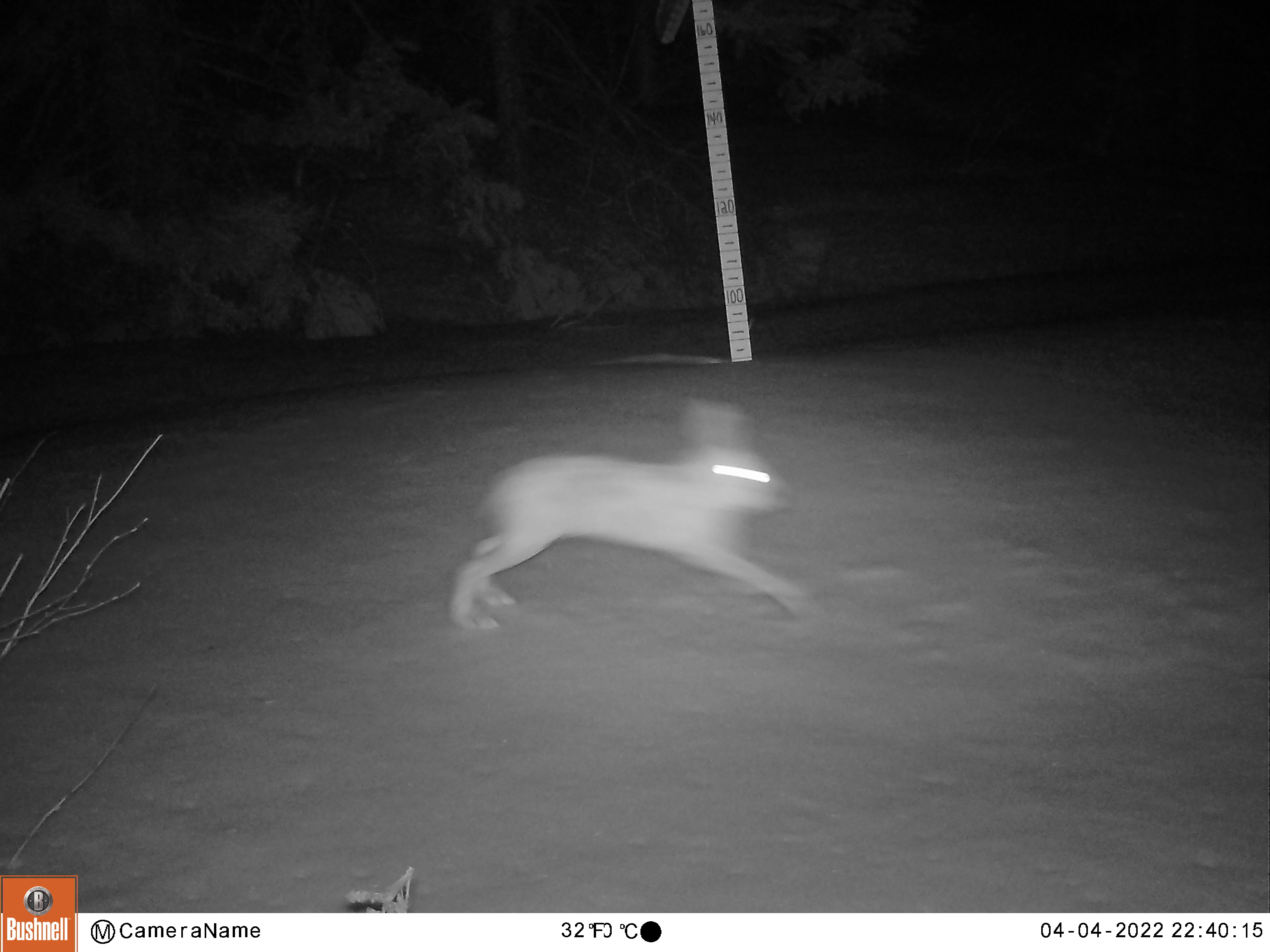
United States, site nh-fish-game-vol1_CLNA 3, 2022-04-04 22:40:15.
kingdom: Animalia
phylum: Chordata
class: Mammalia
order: Lagomorpha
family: Leporidae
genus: Lepus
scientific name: Lepus americanus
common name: snowshoe hare